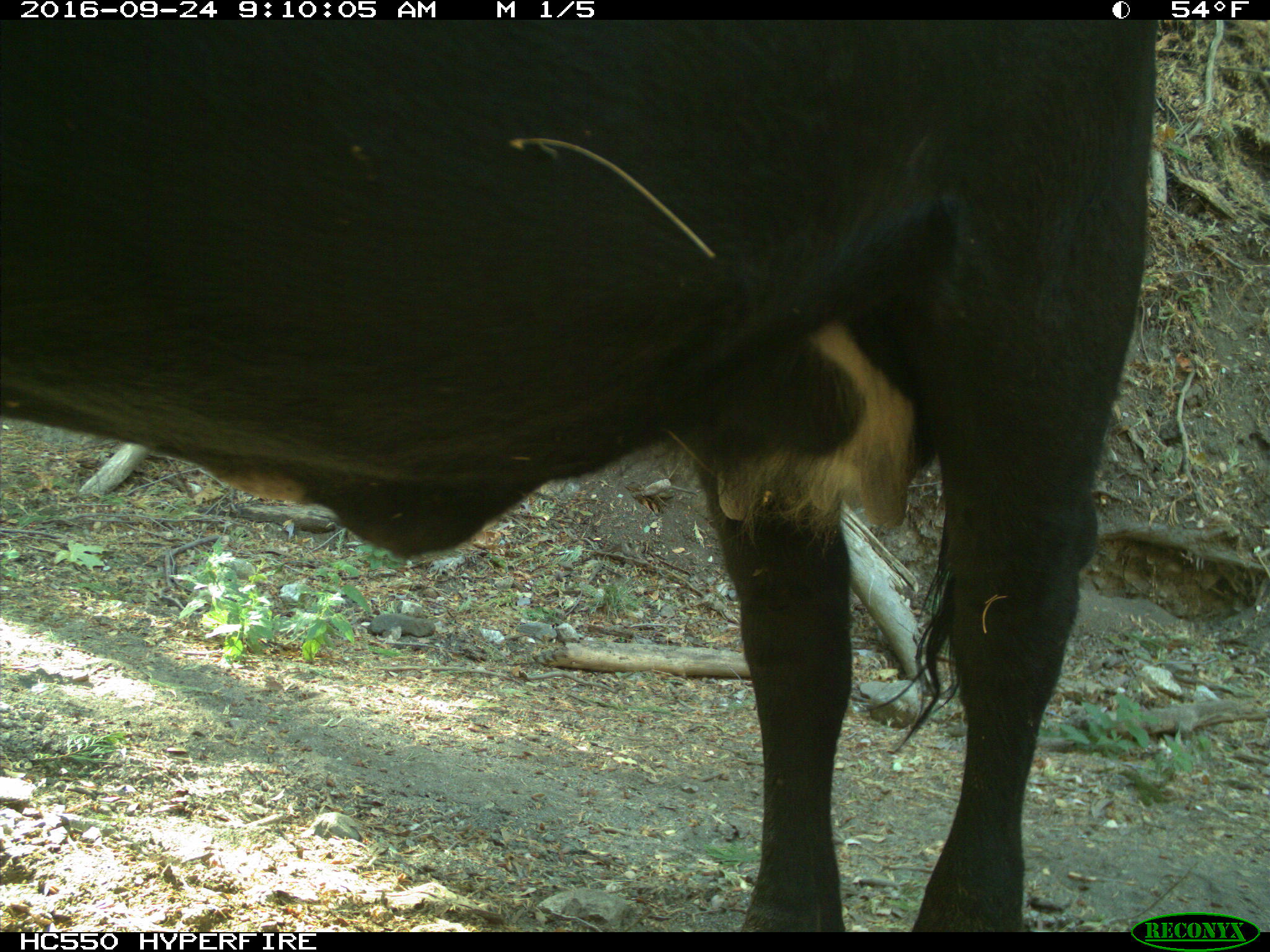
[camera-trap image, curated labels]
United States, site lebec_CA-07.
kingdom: Animalia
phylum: Chordata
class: Mammalia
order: Artiodactyla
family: Bovidae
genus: Bos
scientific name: Bos taurus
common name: domestic cow